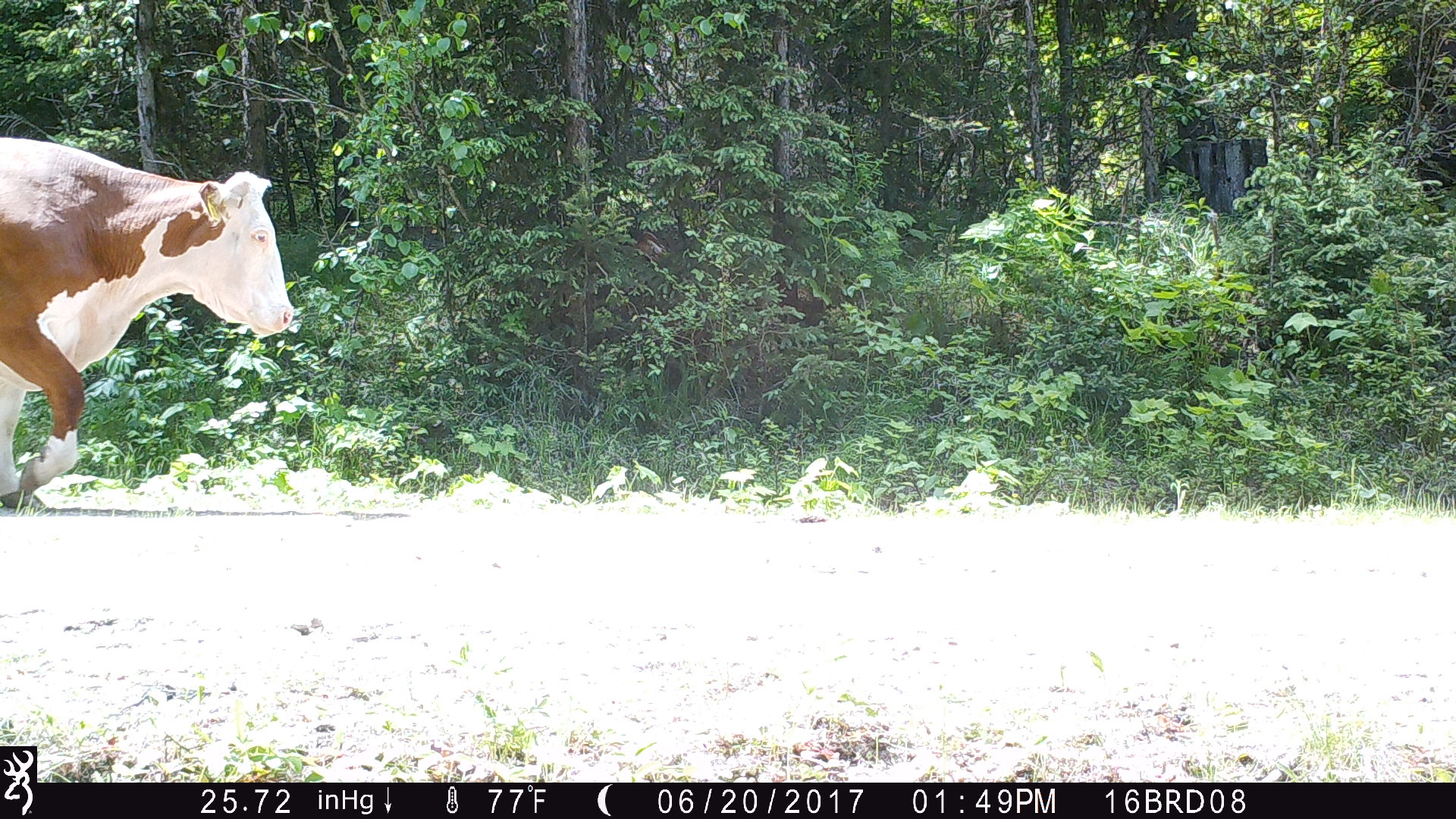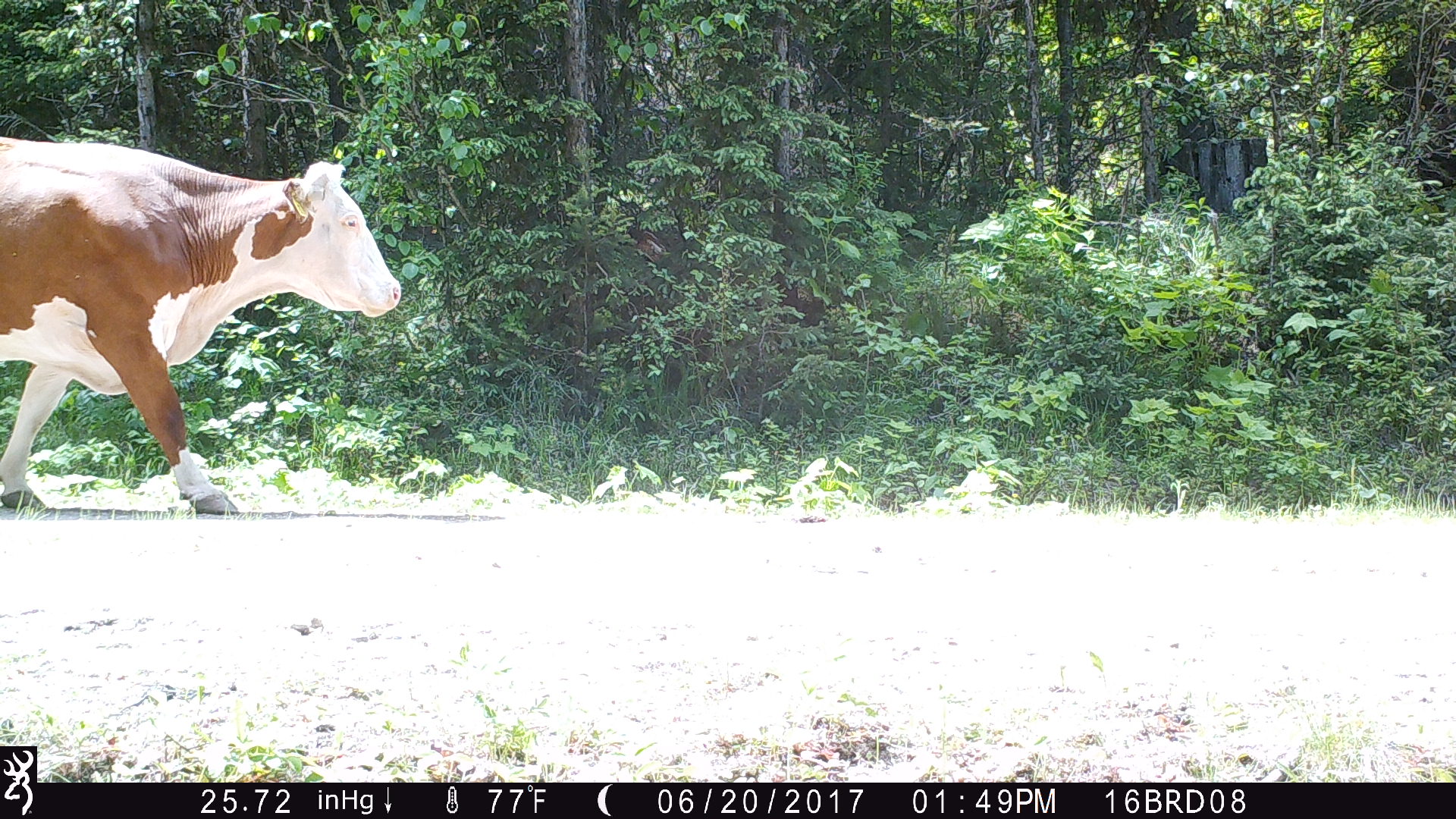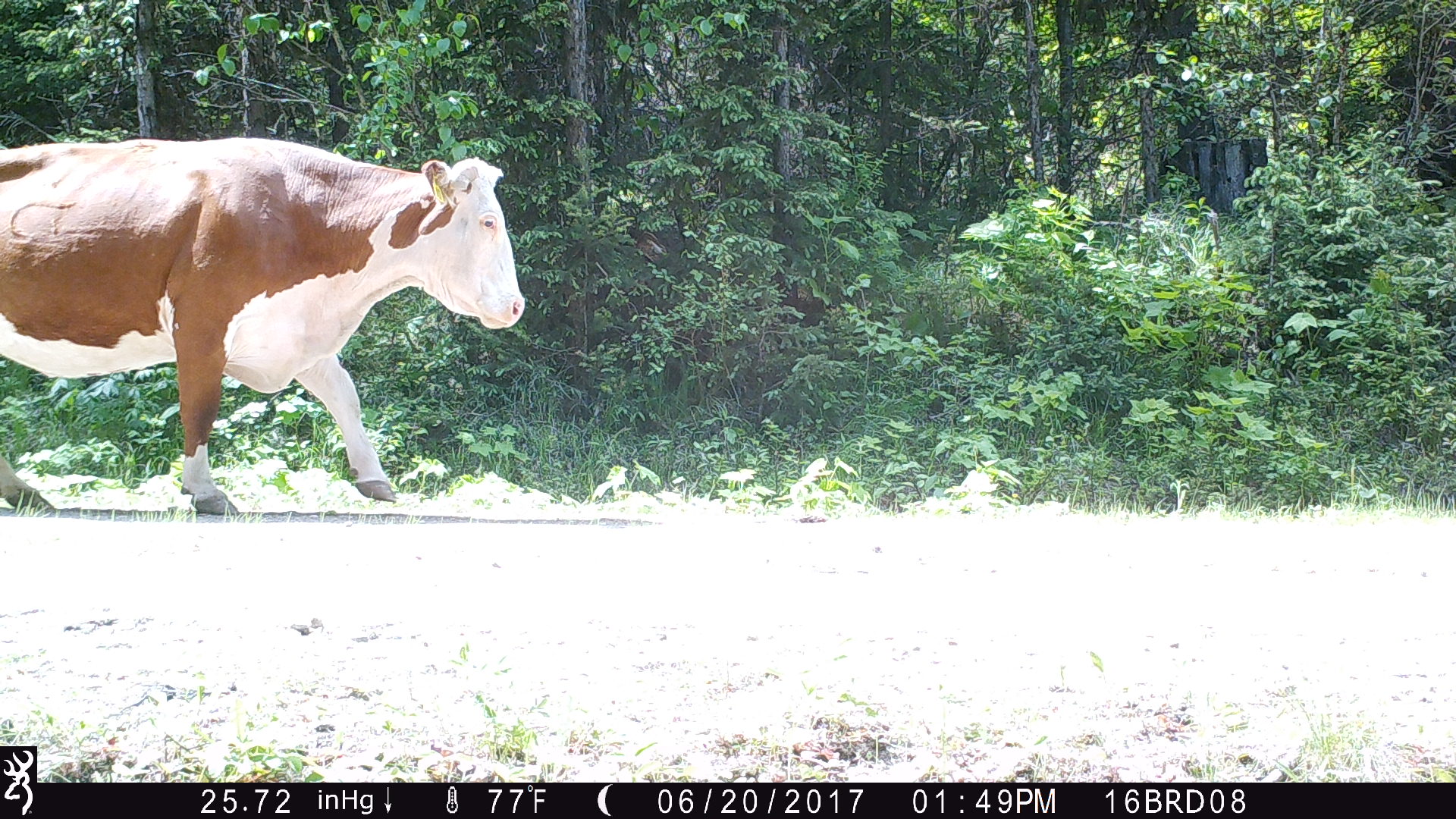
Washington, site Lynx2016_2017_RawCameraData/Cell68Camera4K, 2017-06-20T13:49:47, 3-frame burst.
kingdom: Animalia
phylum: Chordata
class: Mammalia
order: Artiodactyla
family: Bovidae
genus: Bos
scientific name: Bos taurus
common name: domestic cattle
Domestic cattle (Bos taurus). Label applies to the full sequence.